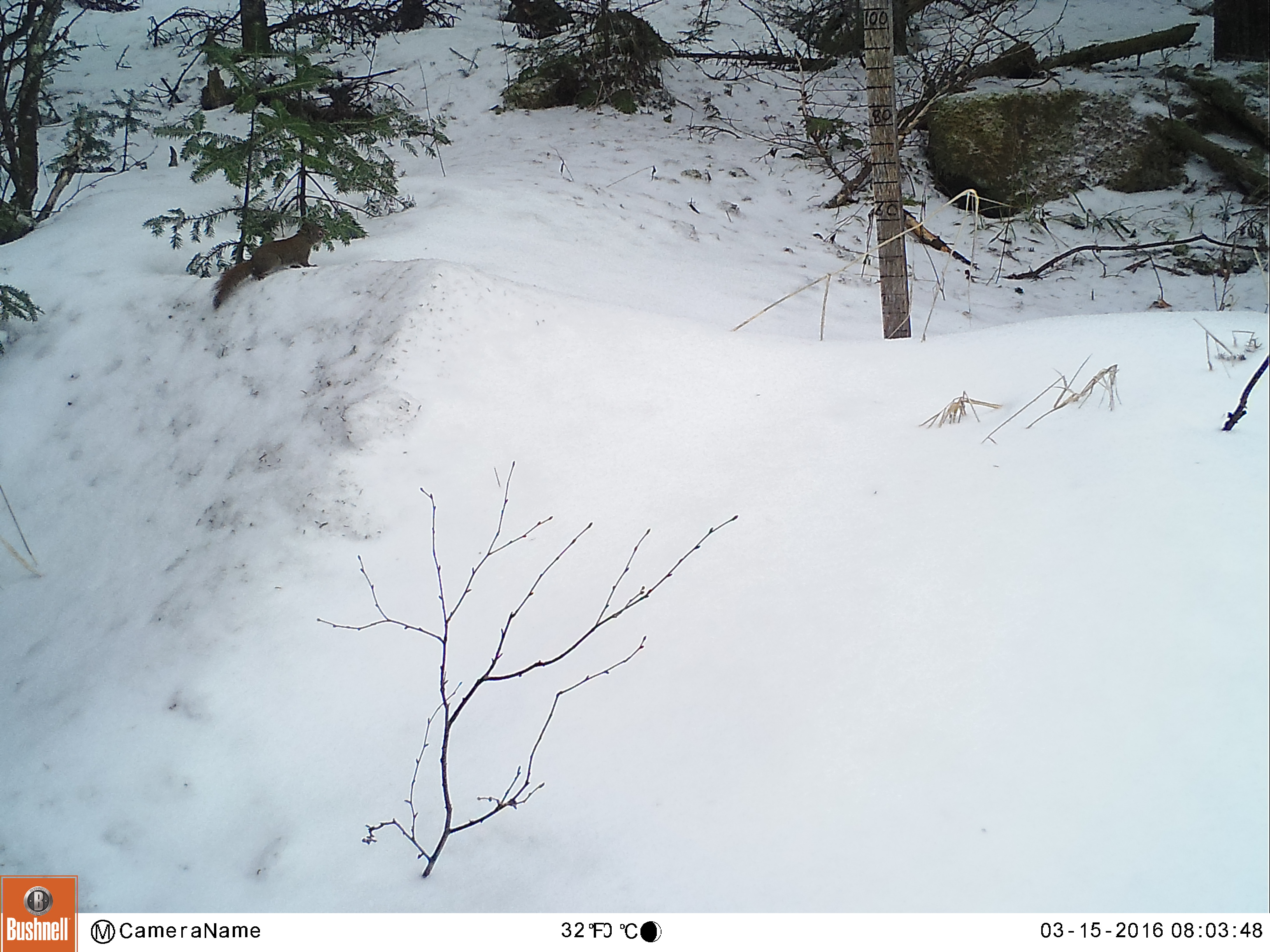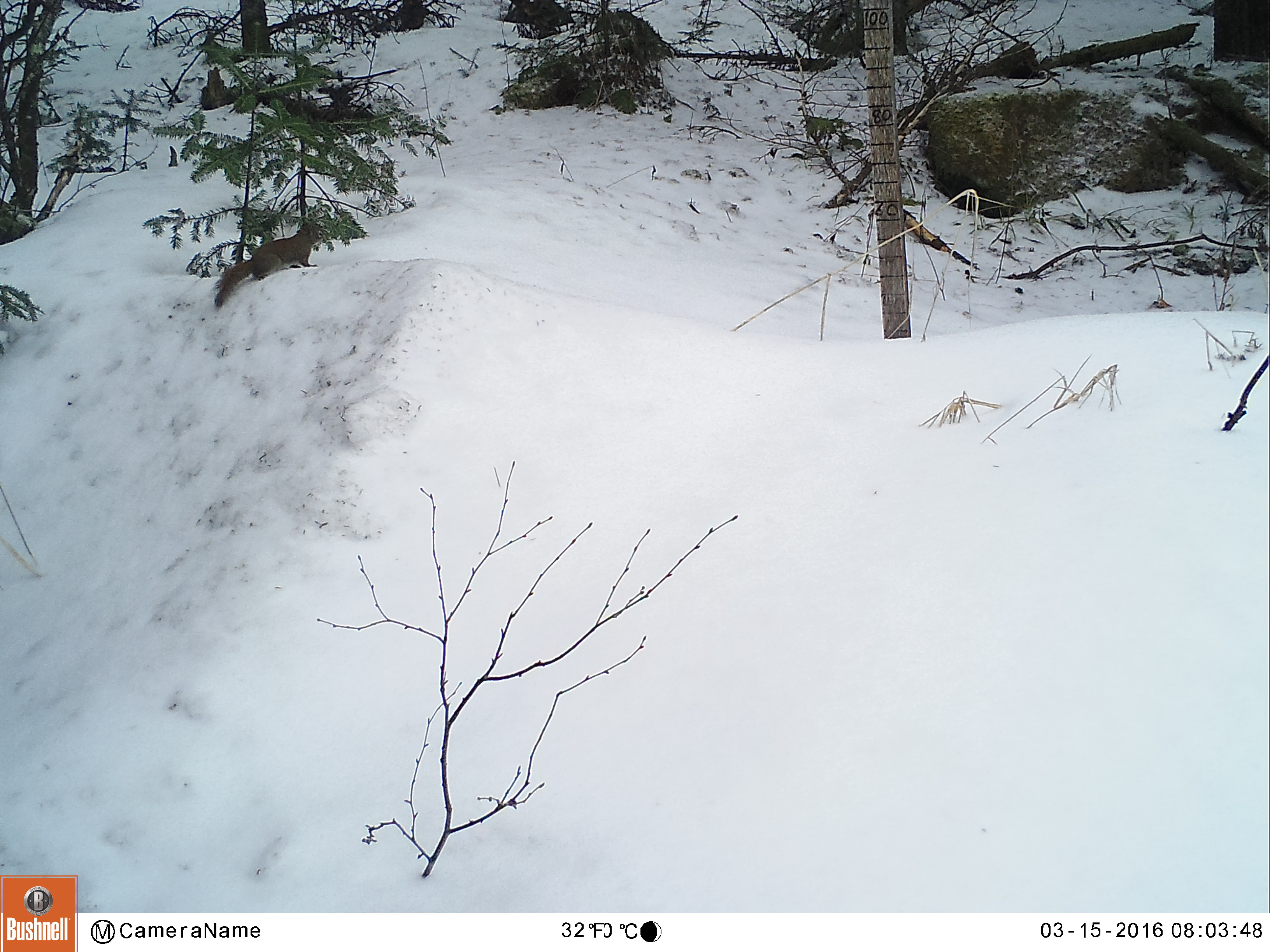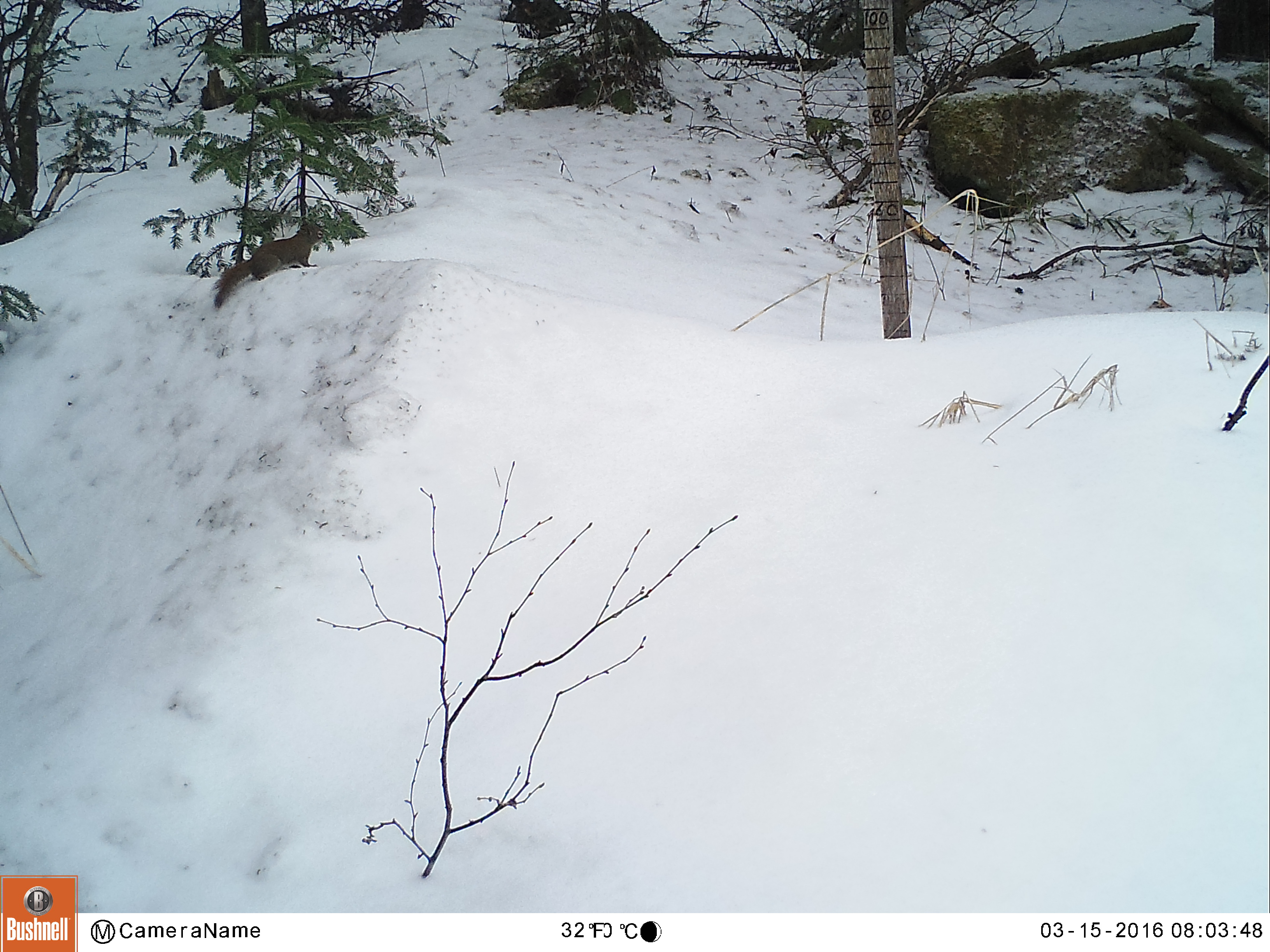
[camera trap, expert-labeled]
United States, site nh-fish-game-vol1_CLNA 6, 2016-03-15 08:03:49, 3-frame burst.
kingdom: Animalia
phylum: Chordata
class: Mammalia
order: Rodentia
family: Sciuridae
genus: Tamiasciurus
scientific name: Tamiasciurus hudsonicus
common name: red squirrel